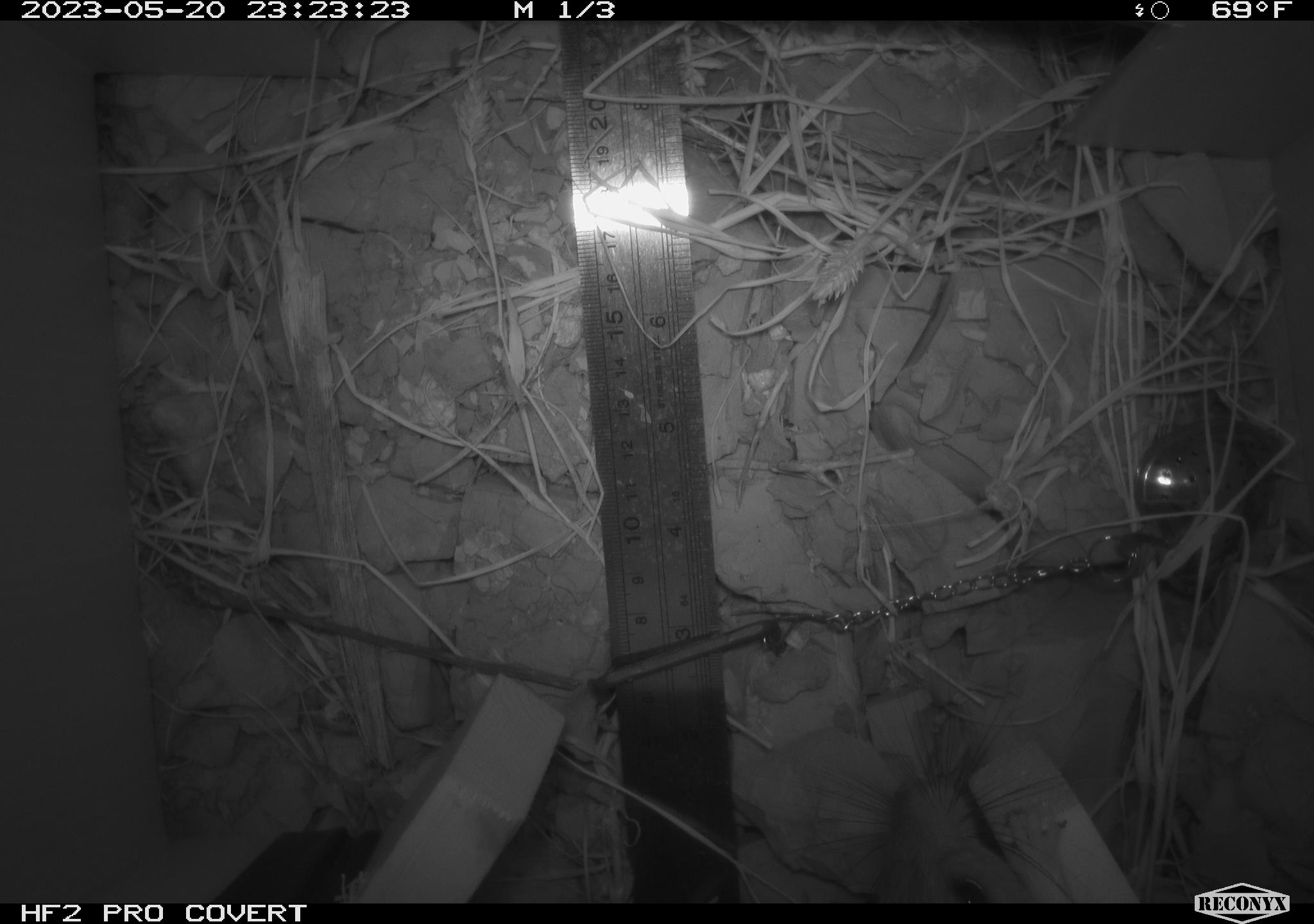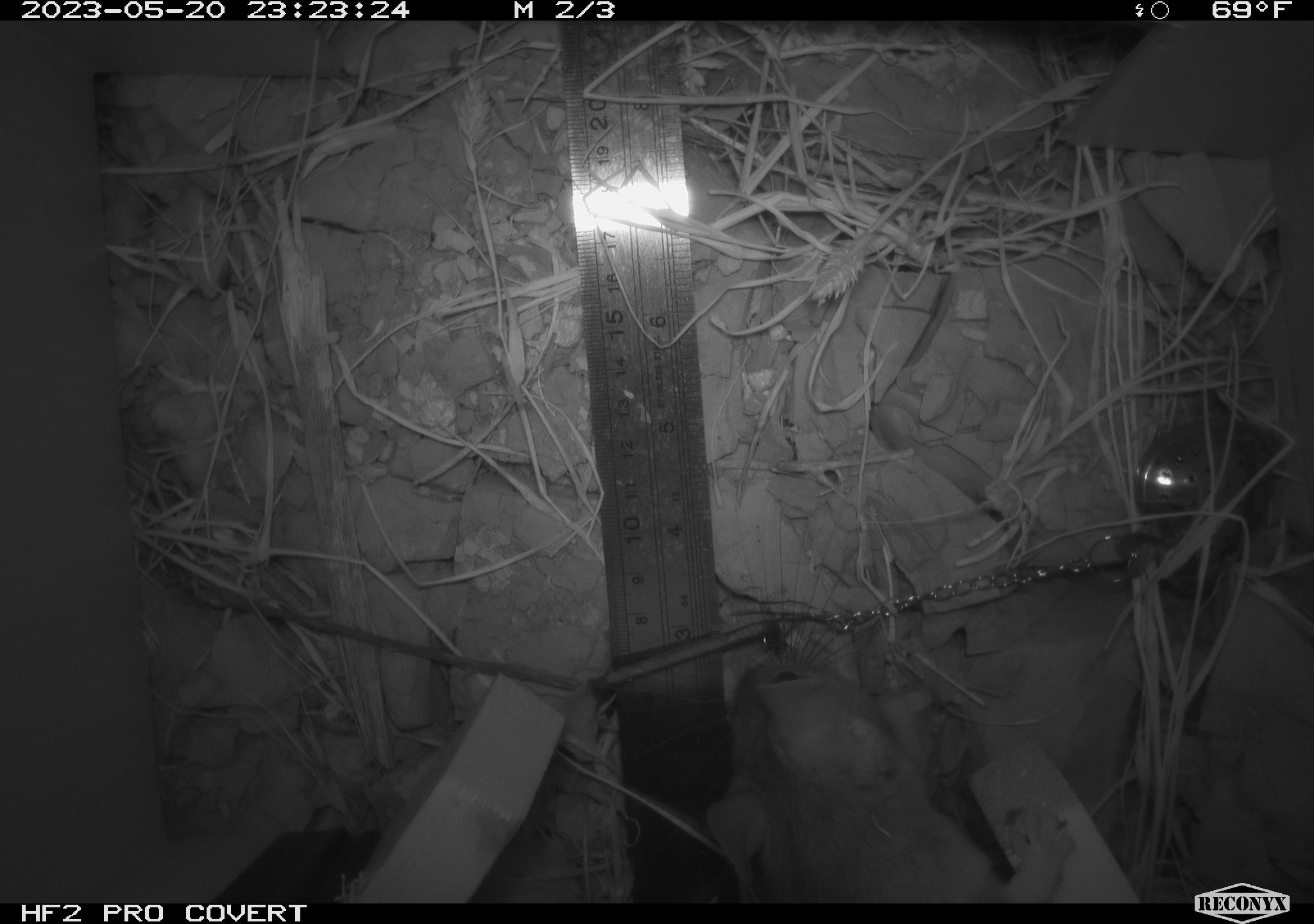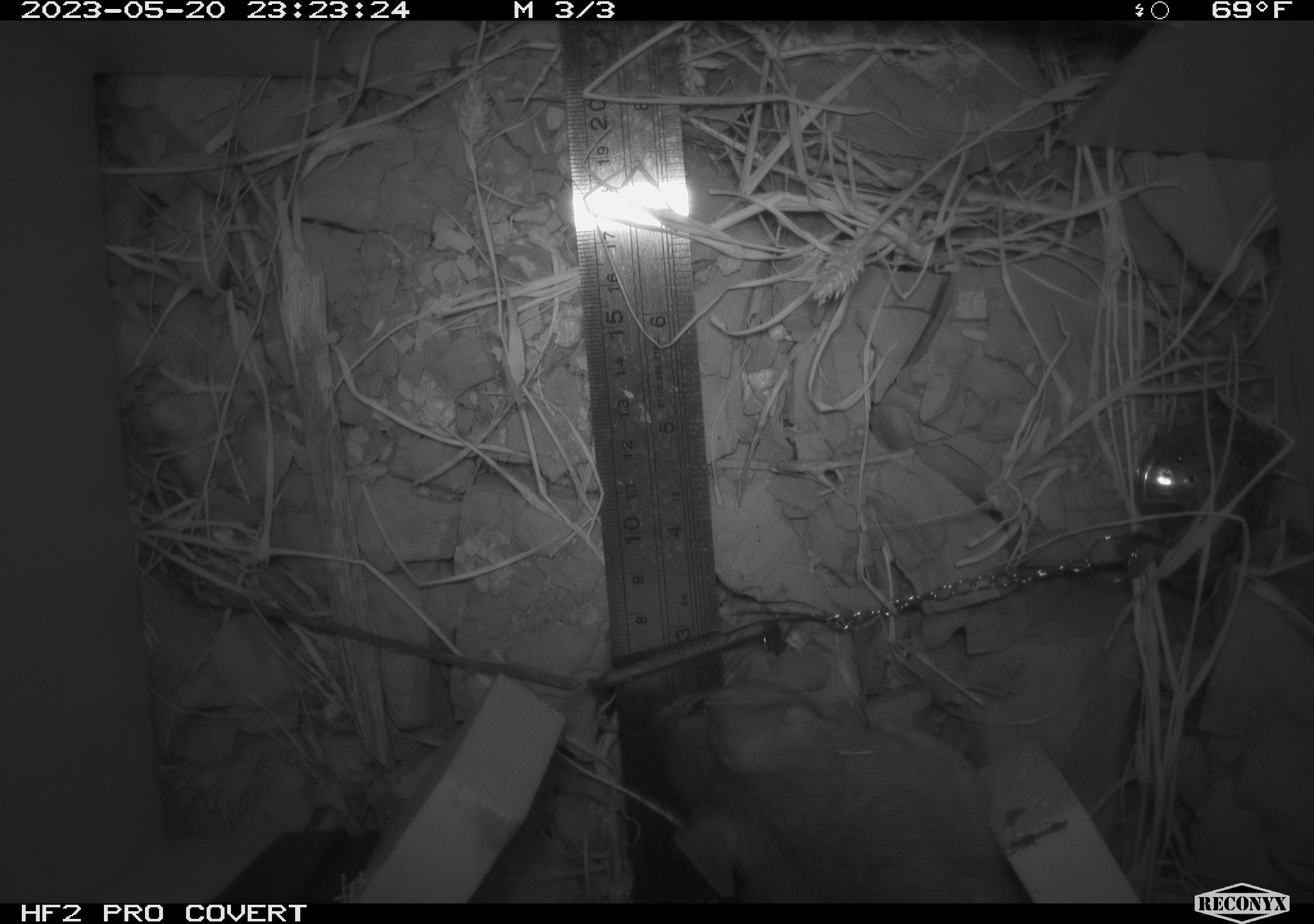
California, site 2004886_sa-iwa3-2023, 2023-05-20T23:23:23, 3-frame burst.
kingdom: Animalia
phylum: Chordata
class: Mammalia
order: Rodentia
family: Cricetidae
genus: Neotoma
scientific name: Neotoma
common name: pack rat or woodrat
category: neotoma species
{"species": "neotoma species (pack rat or woodrat) (Neotoma)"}